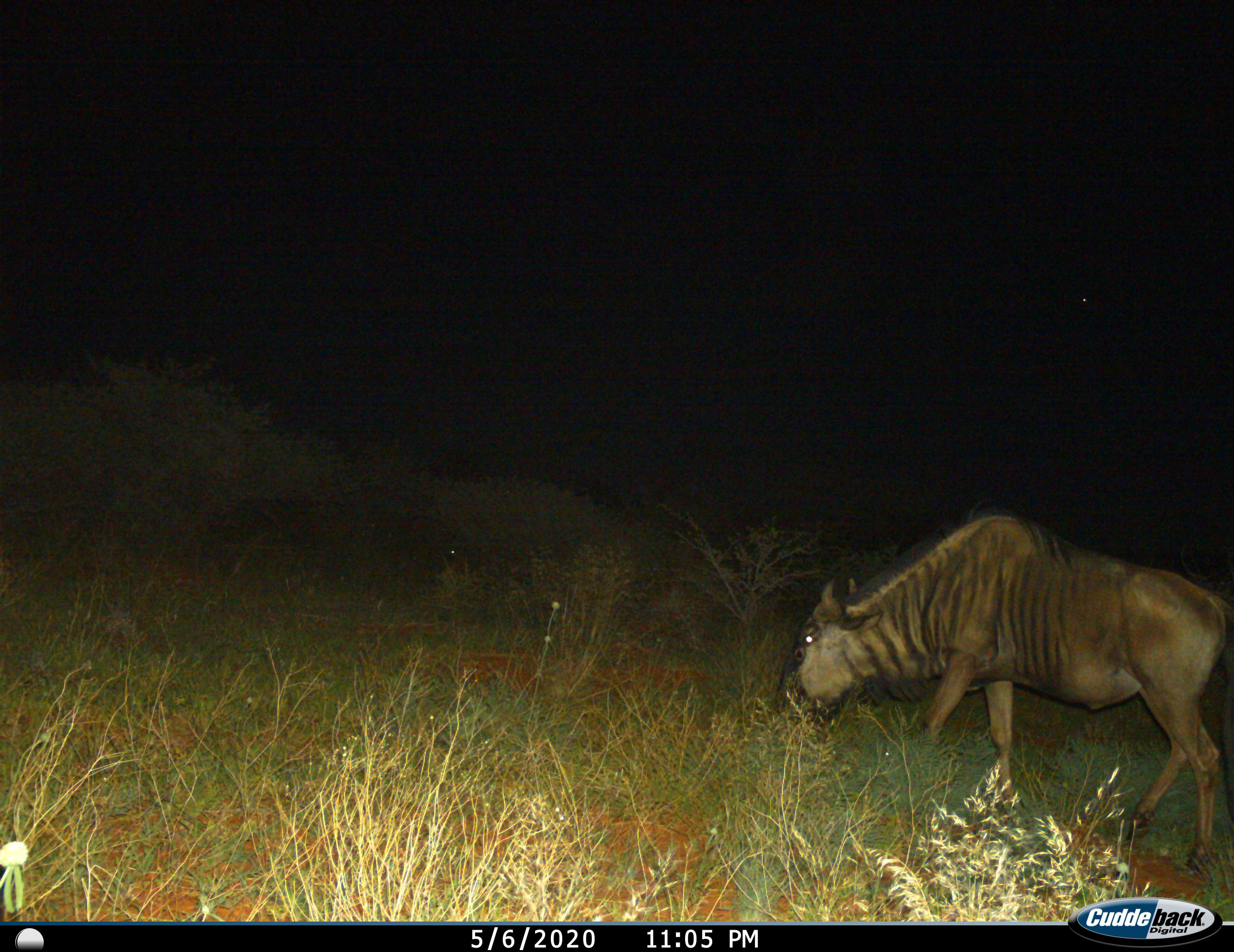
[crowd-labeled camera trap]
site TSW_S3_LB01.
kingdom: Animalia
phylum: Chordata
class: Mammalia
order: Artiodactyla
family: Bovidae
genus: Connochaetes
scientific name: Connochaetes taurinus taurinus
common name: blue wildebeest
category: wildebeestblue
Wildebeestblue (blue wildebeest) (Connochaetes taurinus taurinus), count 1. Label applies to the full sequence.